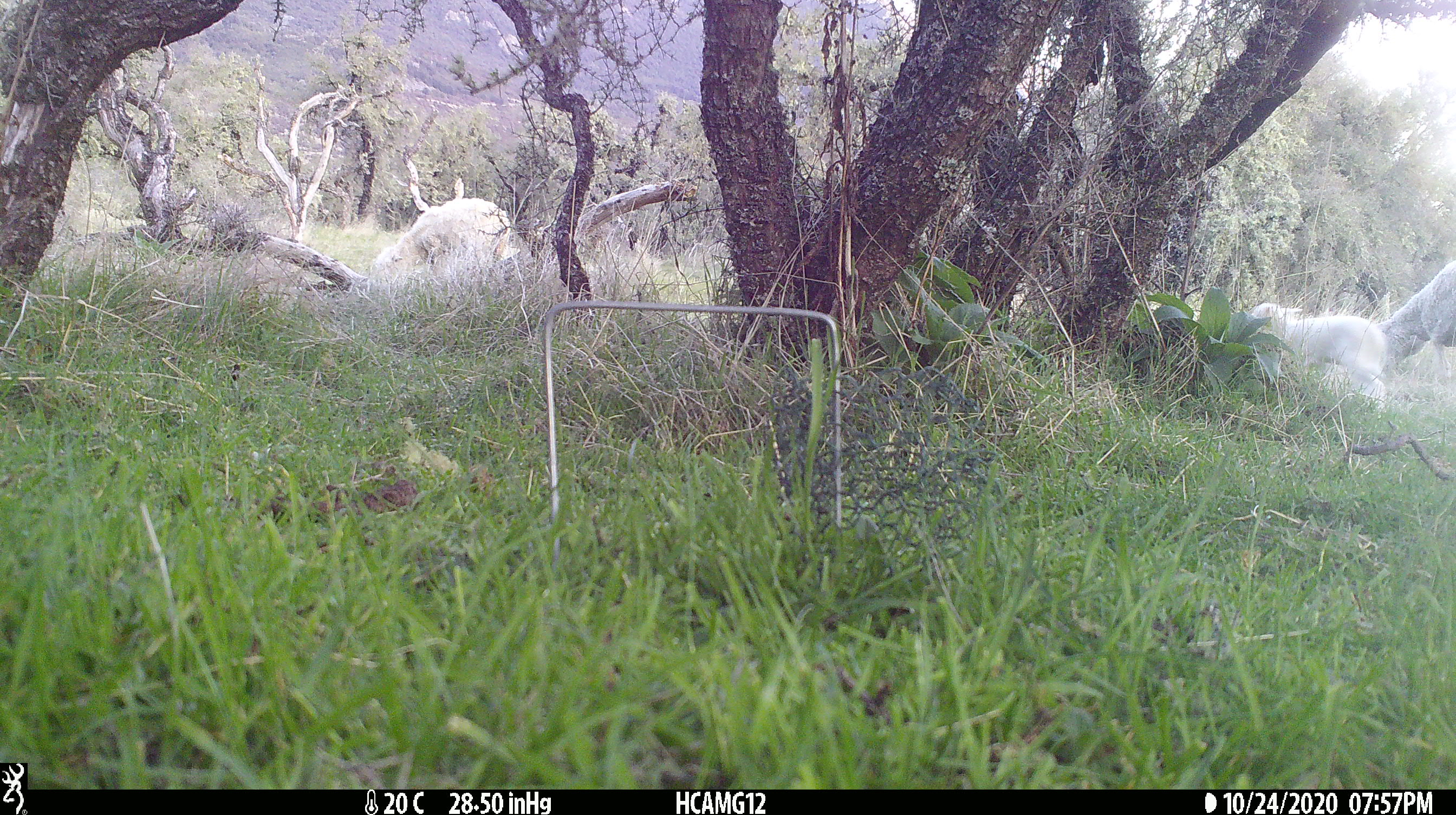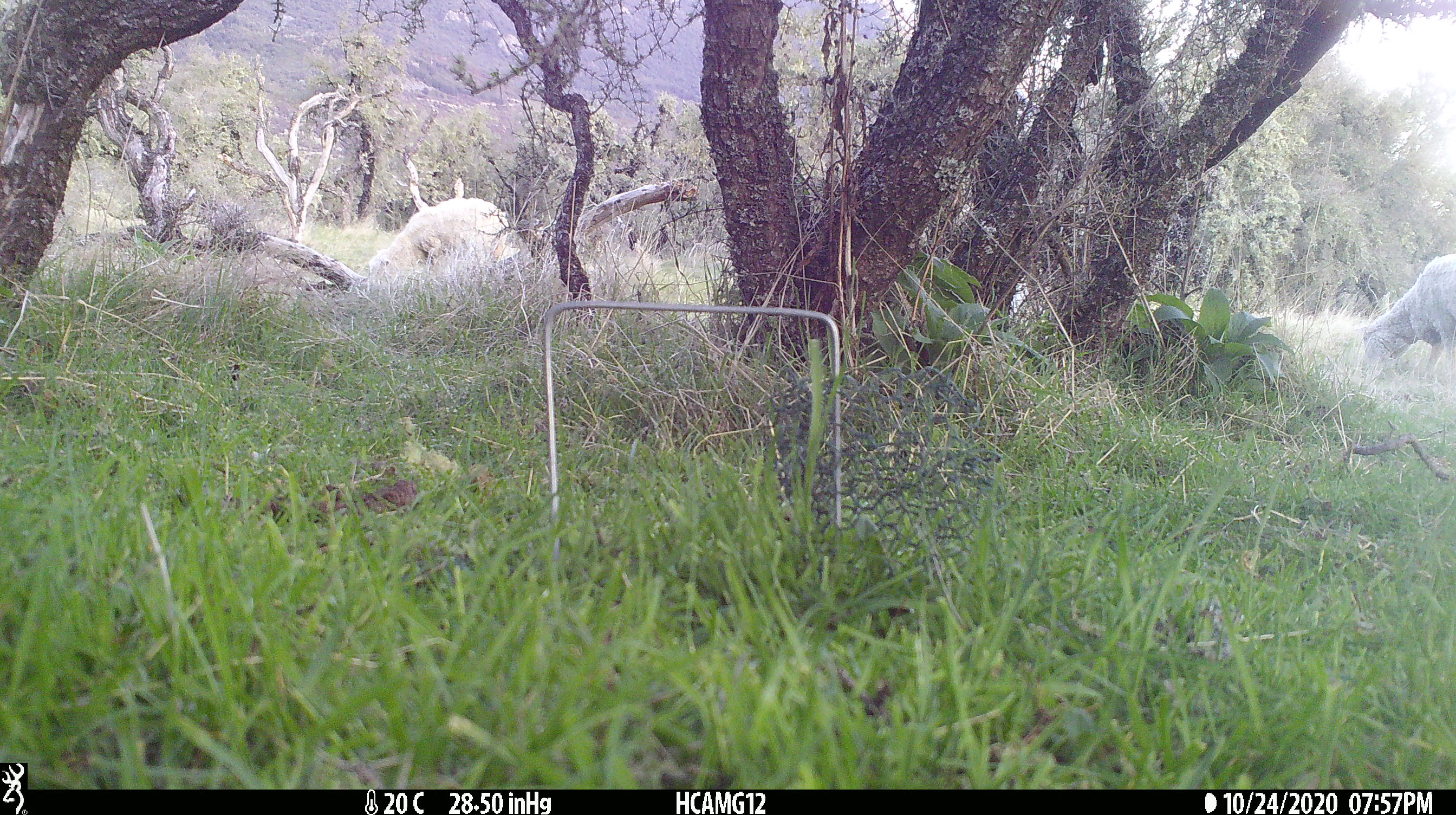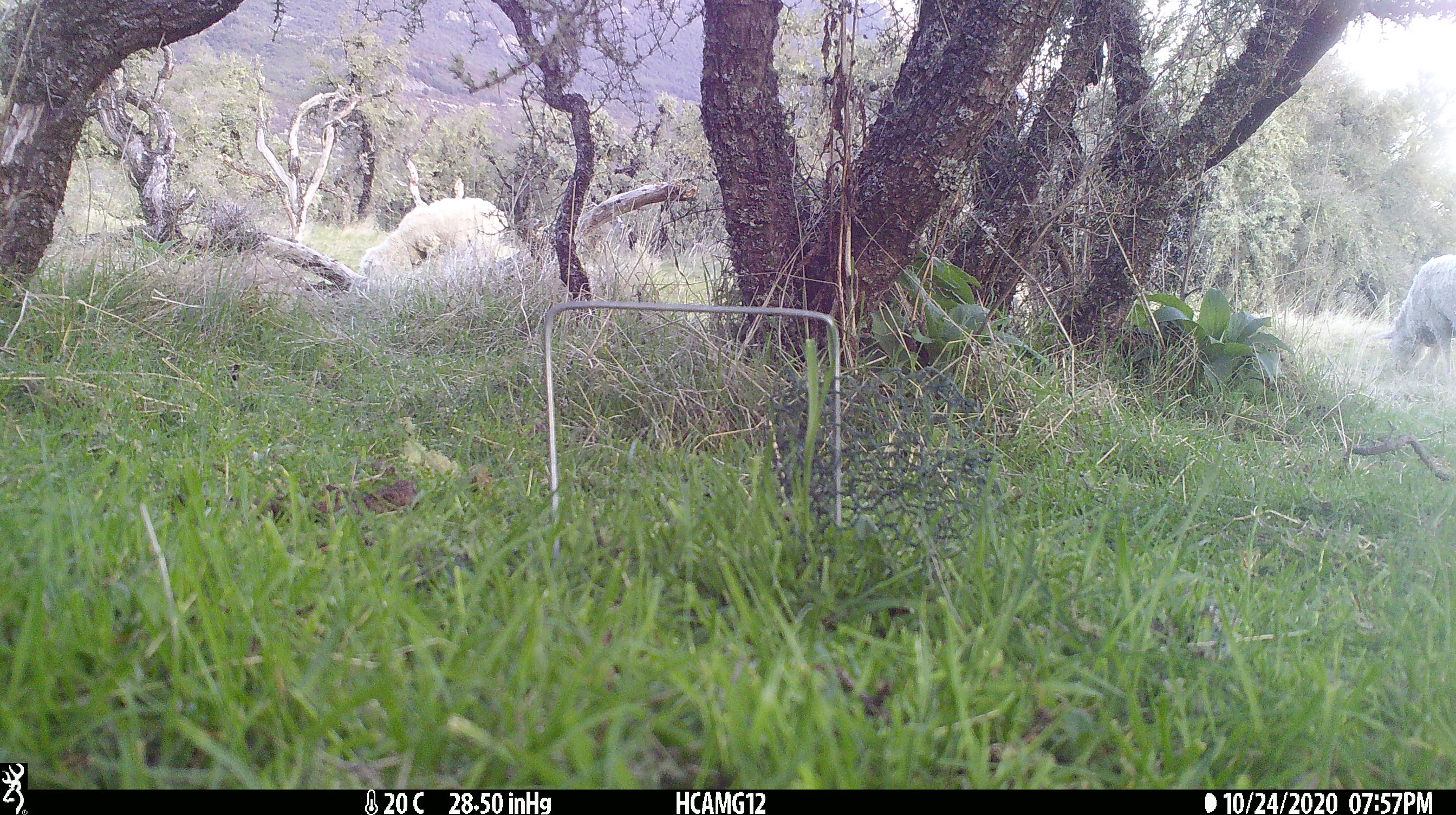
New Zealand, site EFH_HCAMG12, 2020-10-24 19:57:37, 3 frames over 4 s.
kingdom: Animalia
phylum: Chordata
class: Mammalia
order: Artiodactyla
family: Bovidae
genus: Ovis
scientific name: Ovis aries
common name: domestic sheep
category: sheep